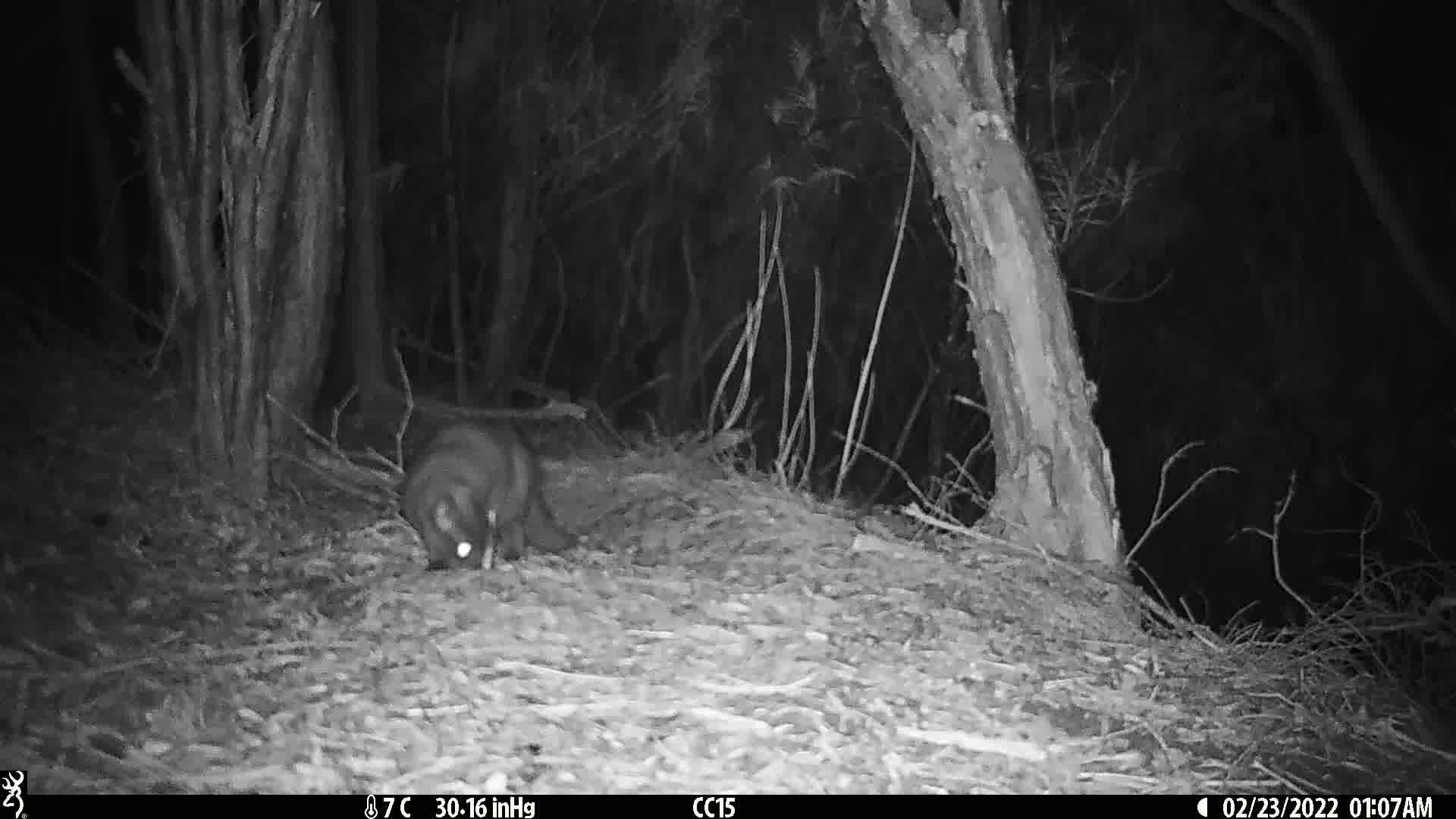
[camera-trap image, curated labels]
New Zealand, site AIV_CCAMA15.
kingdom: Animalia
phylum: Chordata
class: Mammalia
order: Carnivora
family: Felidae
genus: Felis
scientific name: Felis catus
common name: domestic cat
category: cat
Cat (domestic cat) (Felis catus).